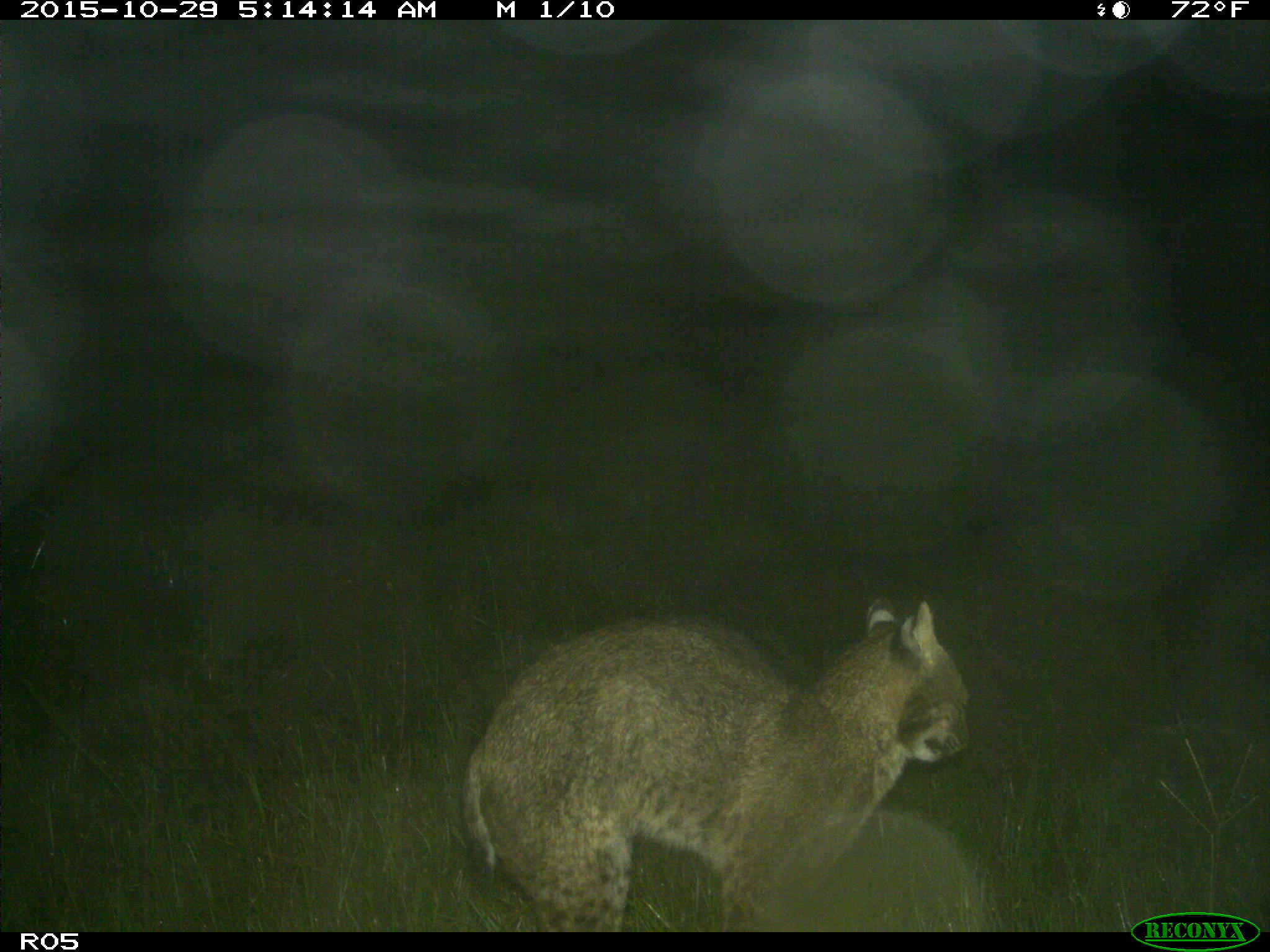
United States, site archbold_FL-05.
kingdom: Animalia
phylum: Chordata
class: Mammalia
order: Carnivora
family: Felidae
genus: Lynx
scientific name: Lynx rufus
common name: bobcat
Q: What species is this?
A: Lynx rufus (bobcat).